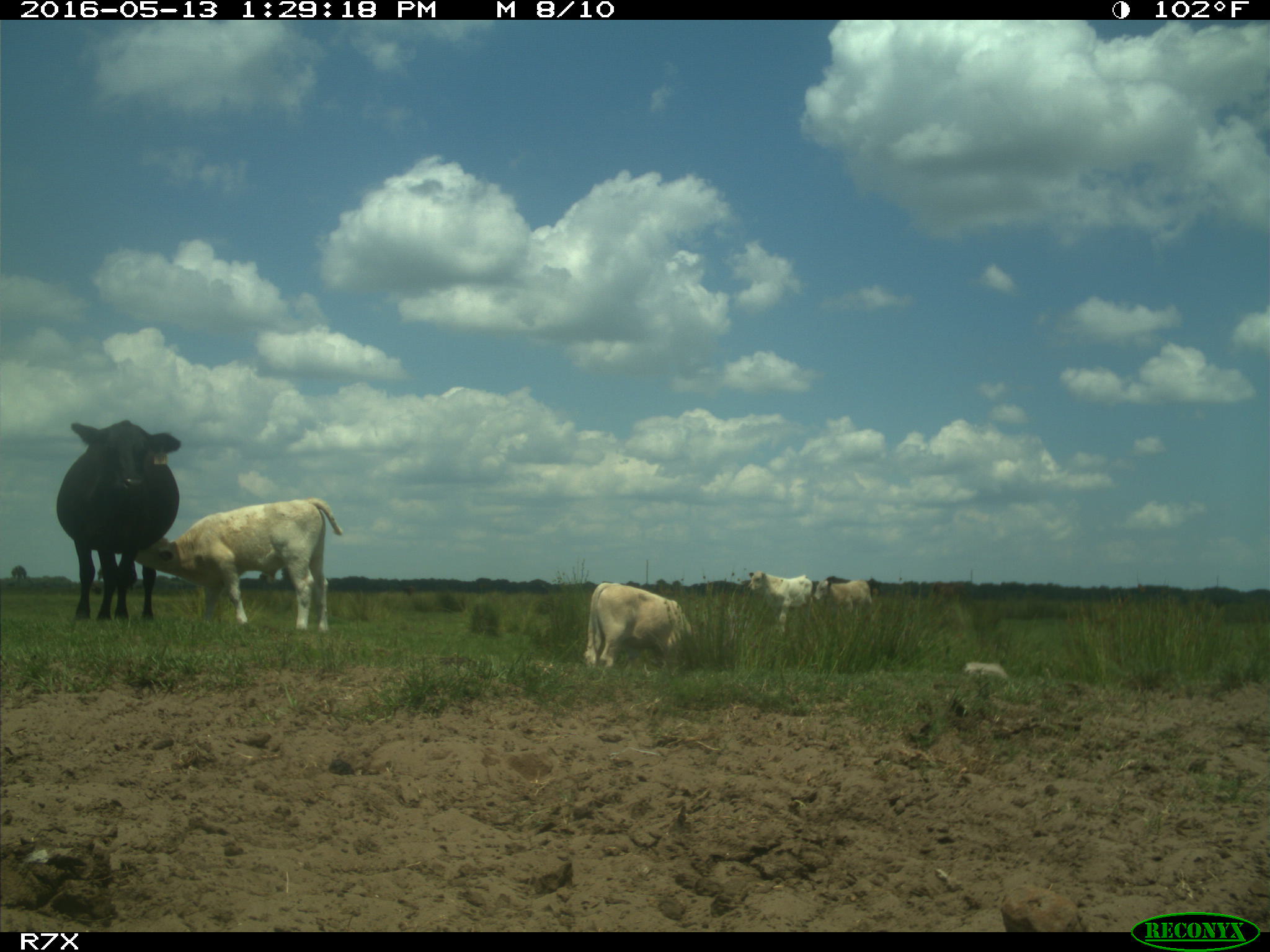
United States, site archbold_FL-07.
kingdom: Animalia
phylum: Chordata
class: Mammalia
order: Artiodactyla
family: Bovidae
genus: Bos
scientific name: Bos taurus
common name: domestic cow